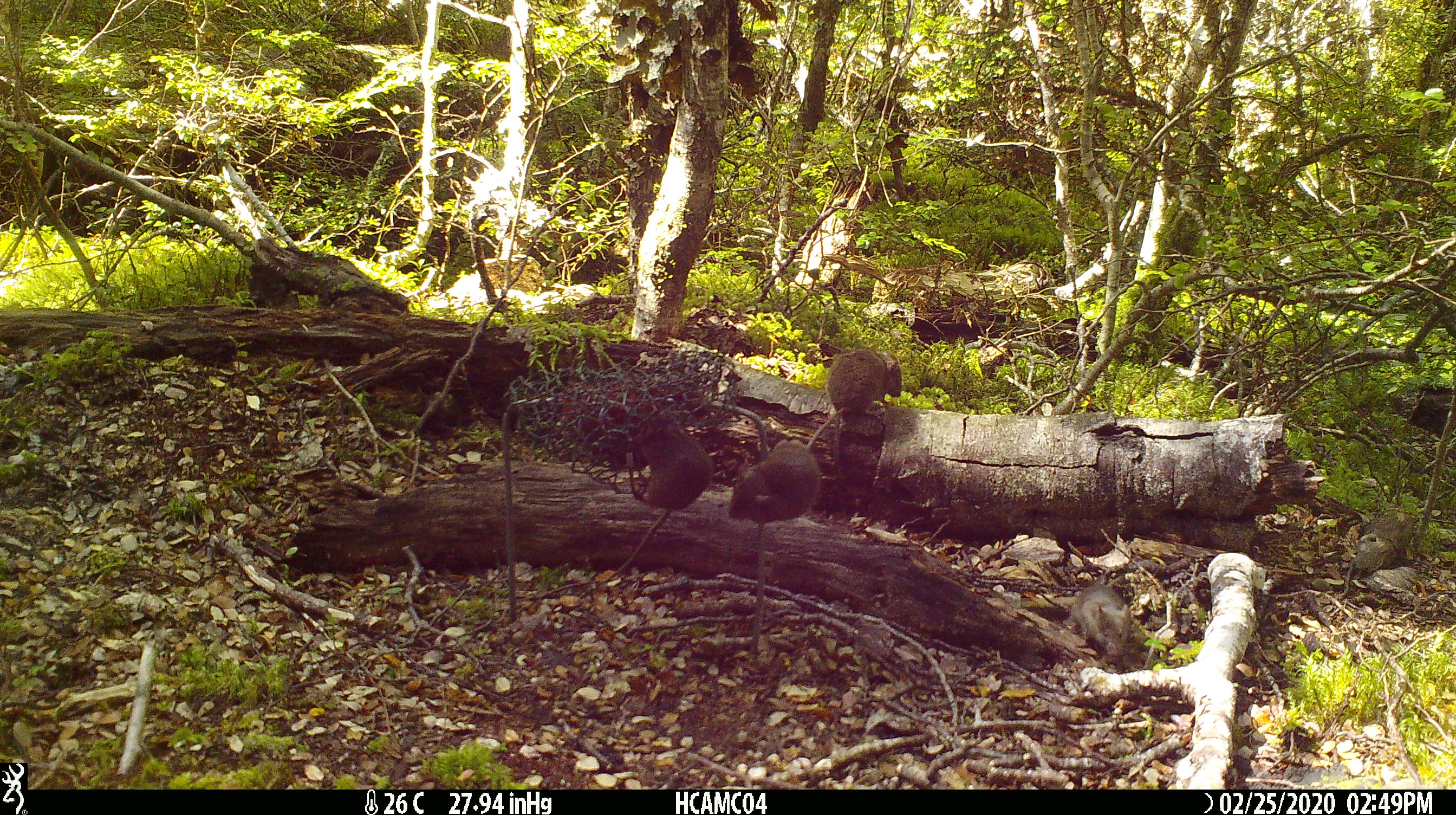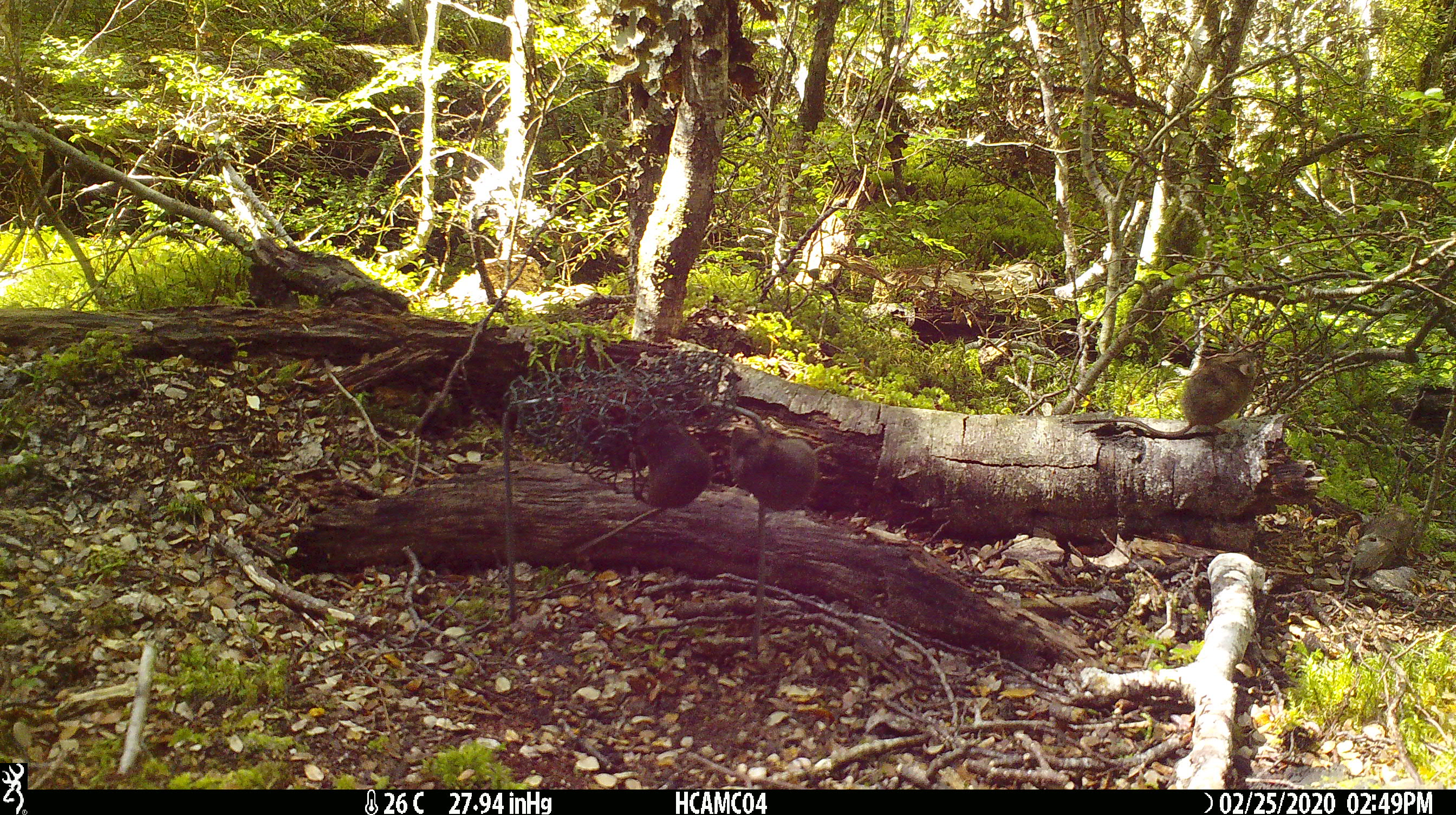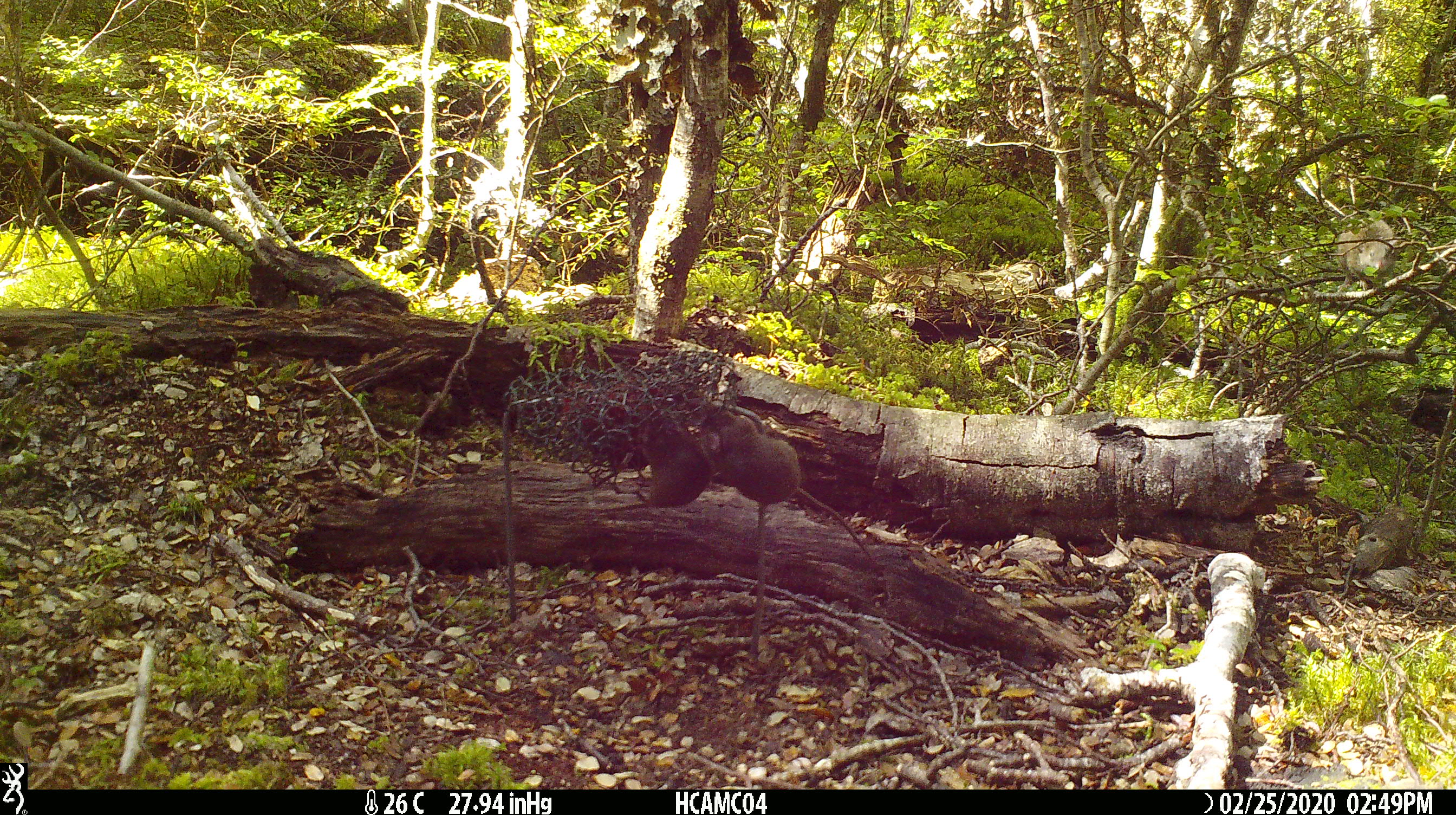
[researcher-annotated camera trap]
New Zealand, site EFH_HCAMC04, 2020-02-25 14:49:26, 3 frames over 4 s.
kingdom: Animalia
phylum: Chordata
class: Mammalia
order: Rodentia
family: Muridae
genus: Mus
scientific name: Mus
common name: mouse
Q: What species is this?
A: Mouse (Mus).